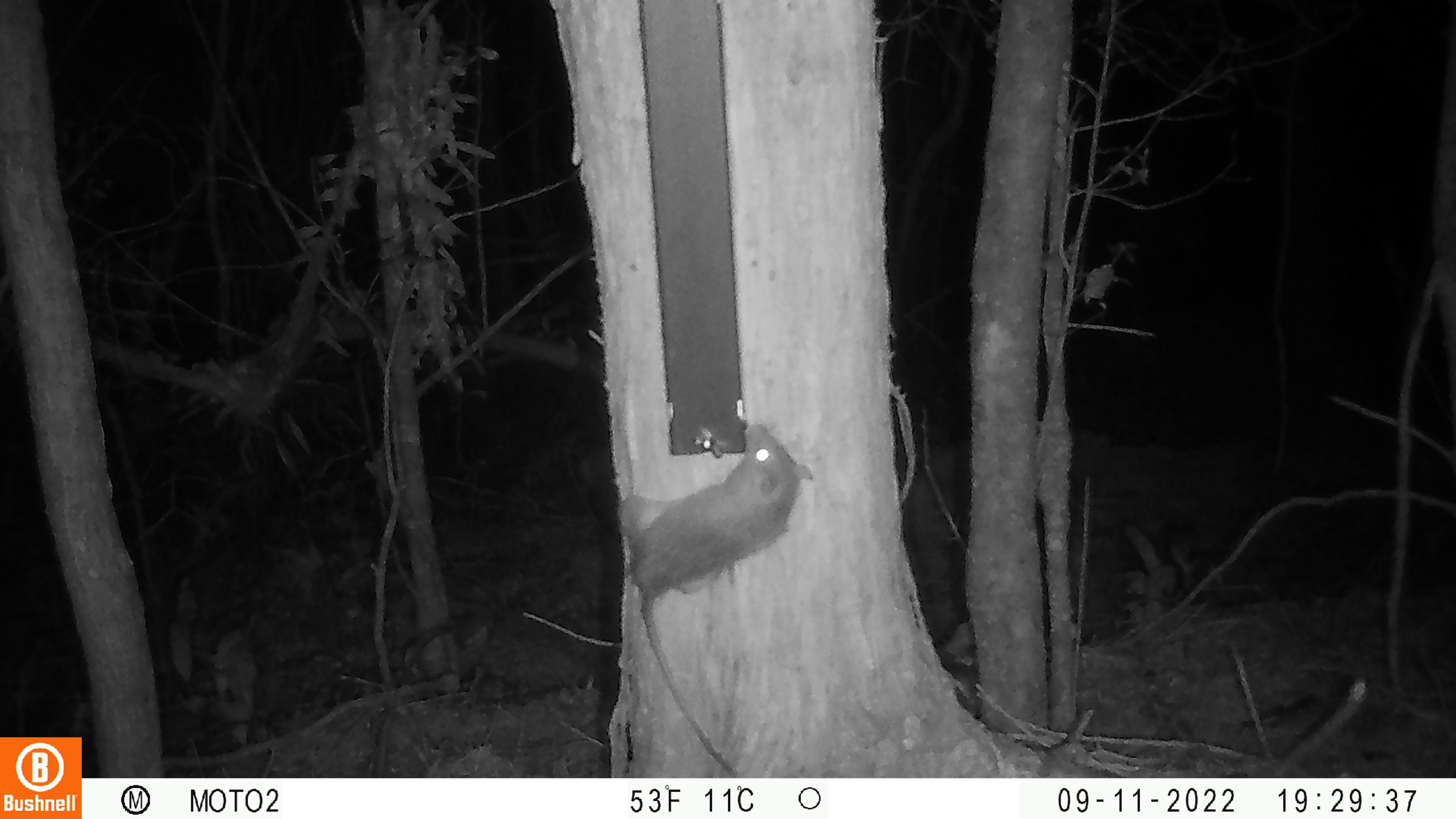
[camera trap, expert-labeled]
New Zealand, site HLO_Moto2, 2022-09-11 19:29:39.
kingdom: Animalia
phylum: Chordata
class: Mammalia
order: Rodentia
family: Muridae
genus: Rattus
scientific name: Rattus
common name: rat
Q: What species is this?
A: Rat (Rattus).